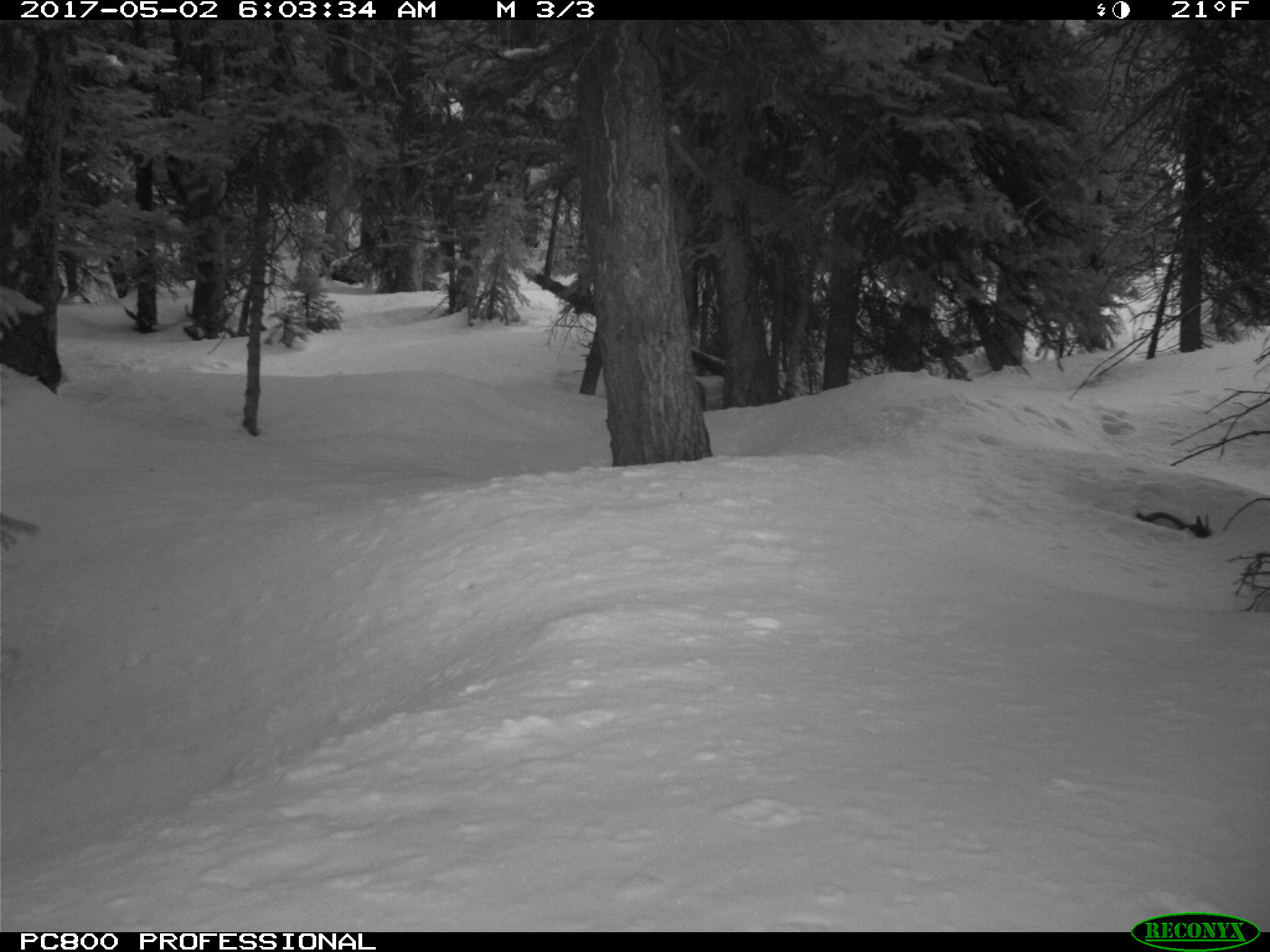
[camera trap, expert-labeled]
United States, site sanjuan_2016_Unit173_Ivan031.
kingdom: Animalia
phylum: Chordata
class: Mammalia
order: Carnivora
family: Mustelidae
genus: Martes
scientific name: Martes americana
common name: american marten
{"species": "Martes americana (american marten)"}